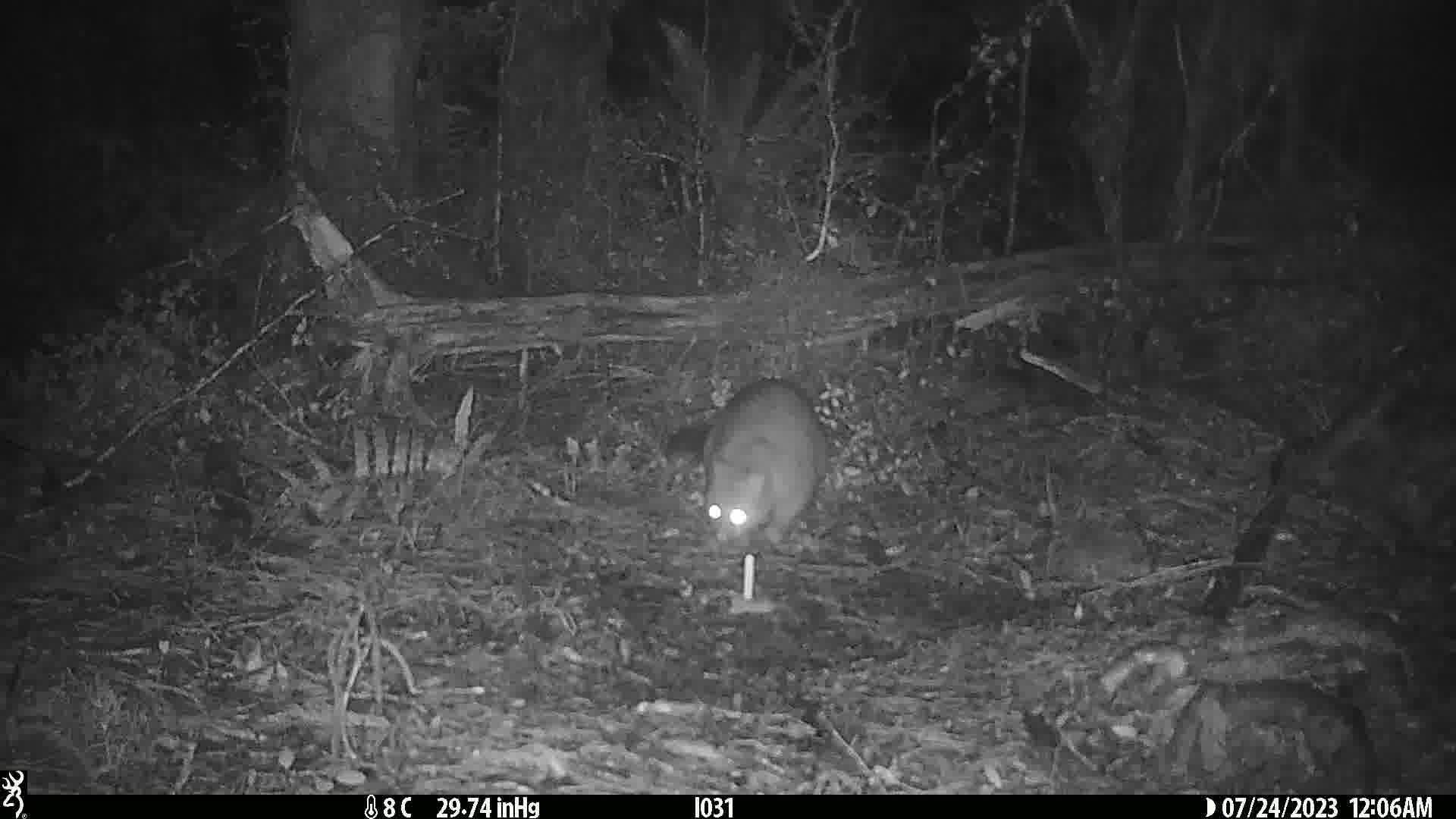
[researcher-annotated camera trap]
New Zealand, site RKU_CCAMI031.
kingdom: Animalia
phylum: Chordata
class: Mammalia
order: Diprotodontia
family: Phalangeridae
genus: Trichosurus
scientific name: Trichosurus vulpecula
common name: common brushtail possum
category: possum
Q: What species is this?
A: Possum (common brushtail possum) (Trichosurus vulpecula).